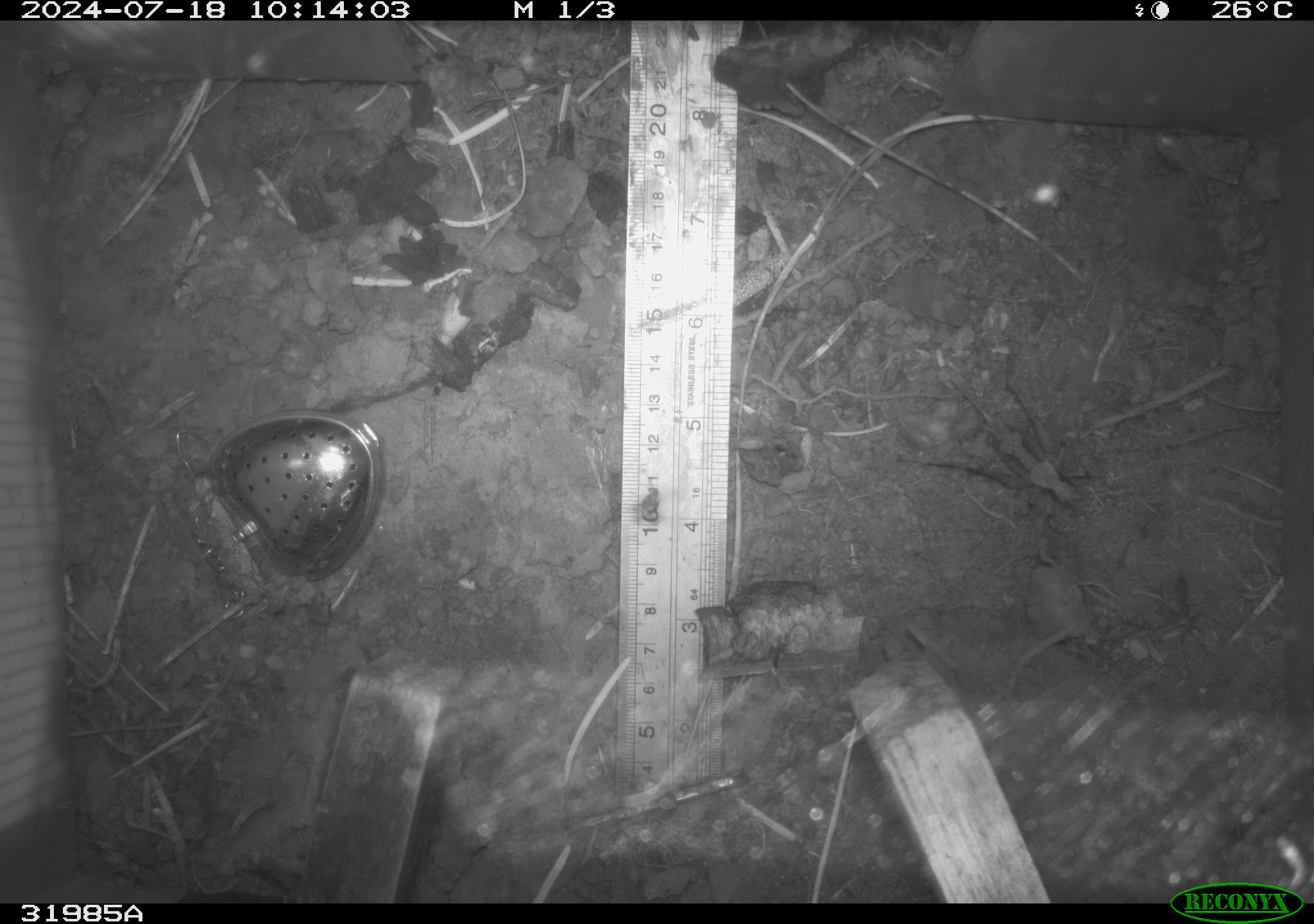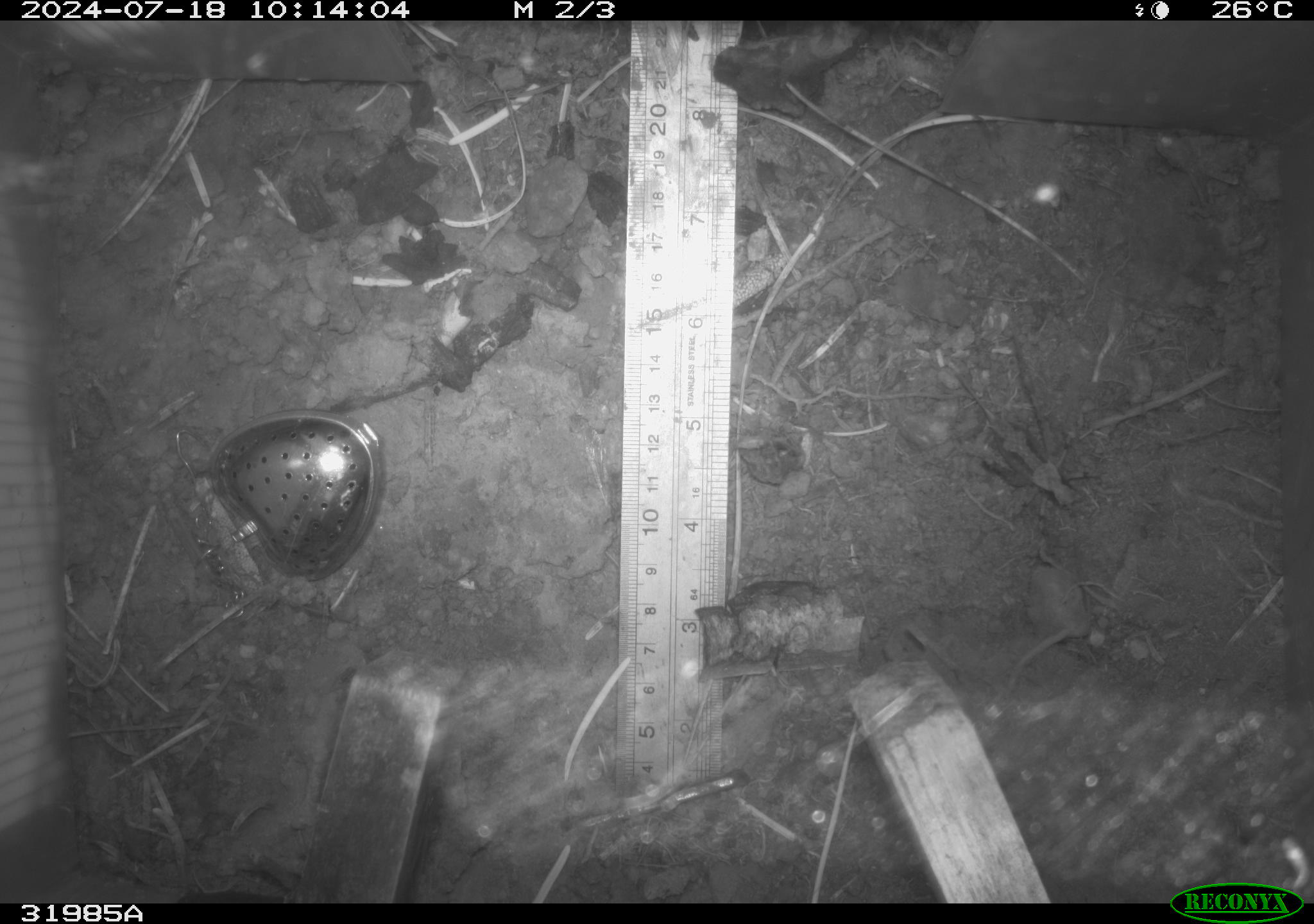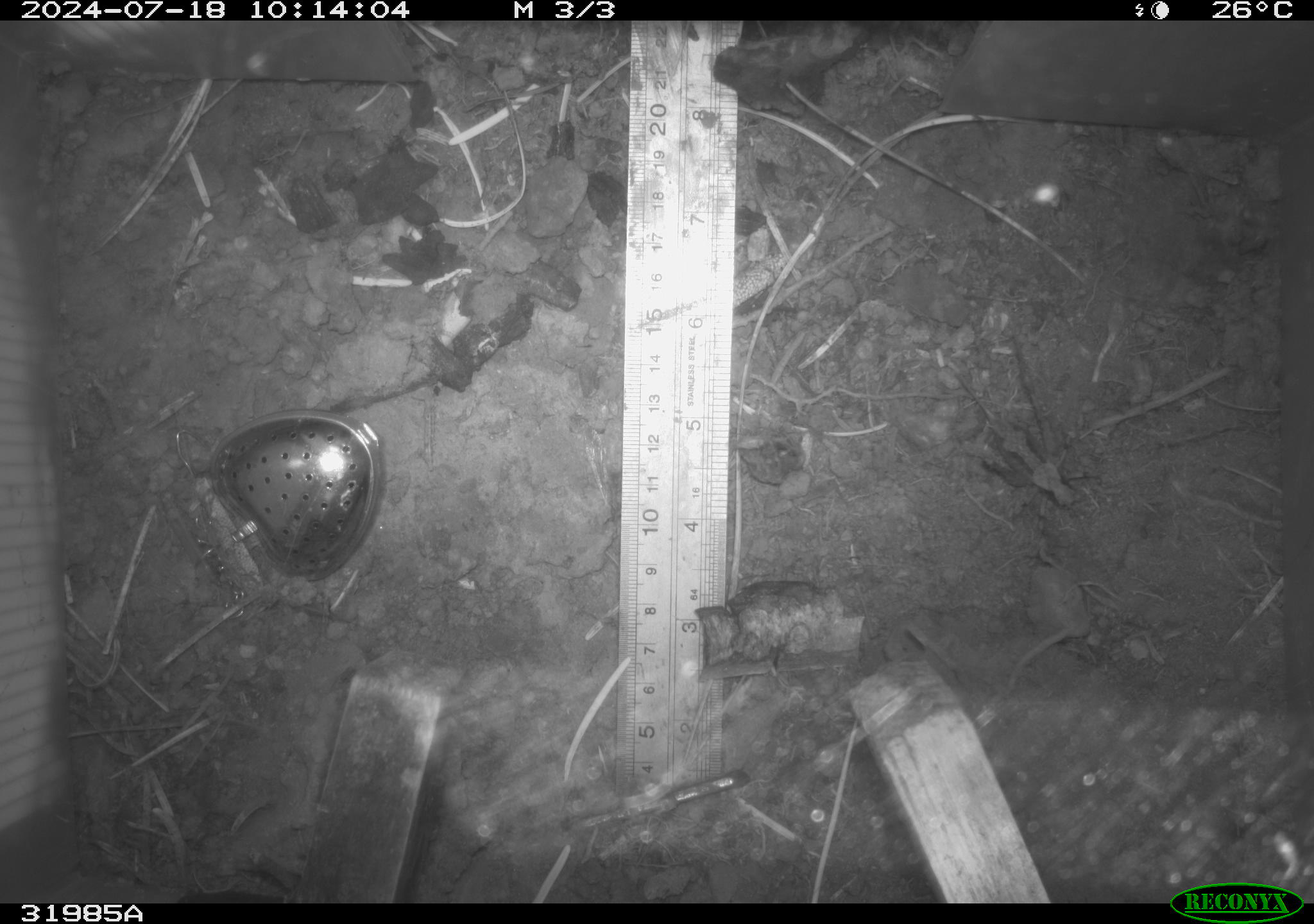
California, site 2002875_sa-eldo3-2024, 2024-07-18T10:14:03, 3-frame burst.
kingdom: Animalia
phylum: Arthropoda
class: Insecta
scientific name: Insecta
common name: insect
Insect (Insecta).